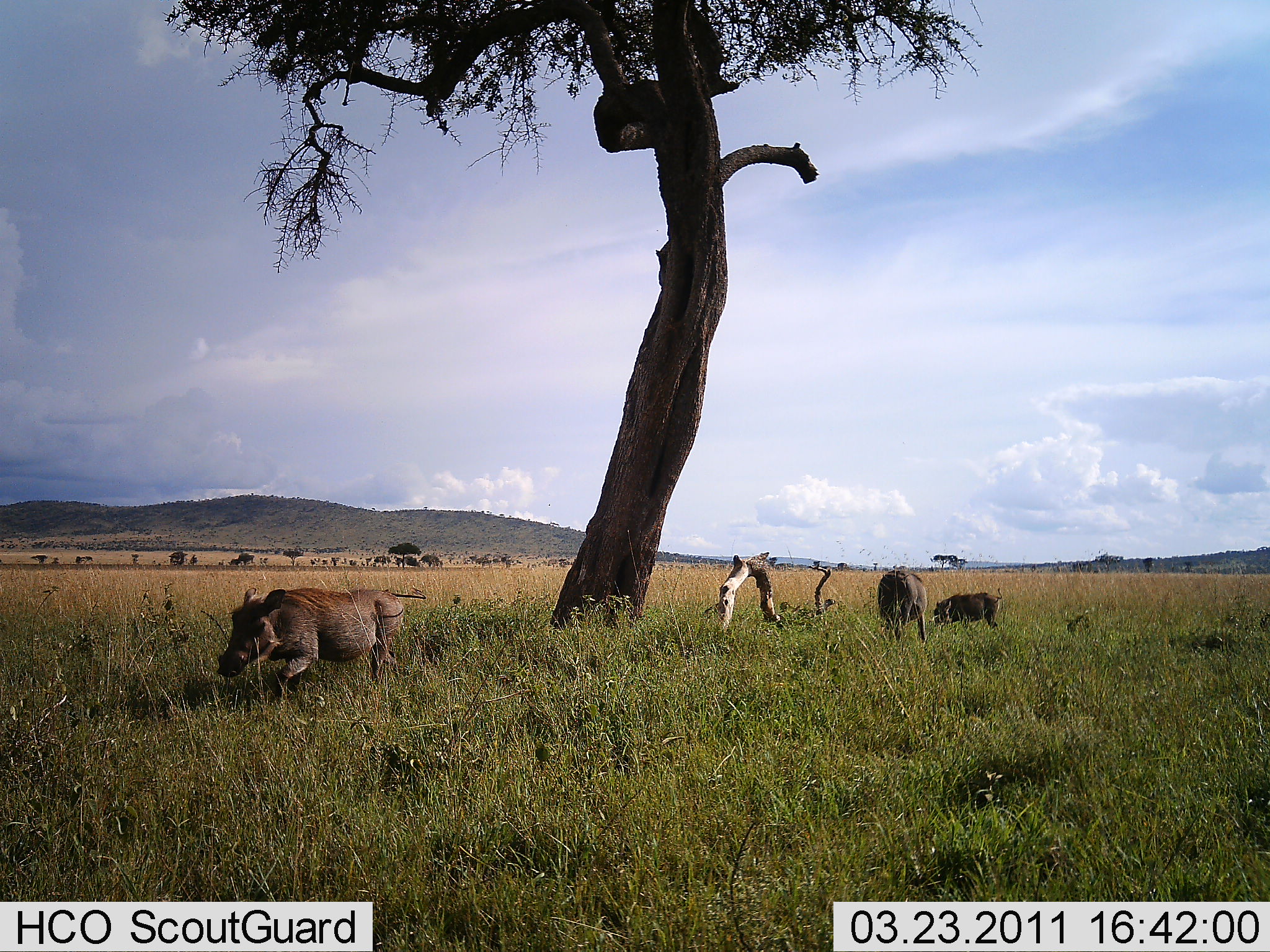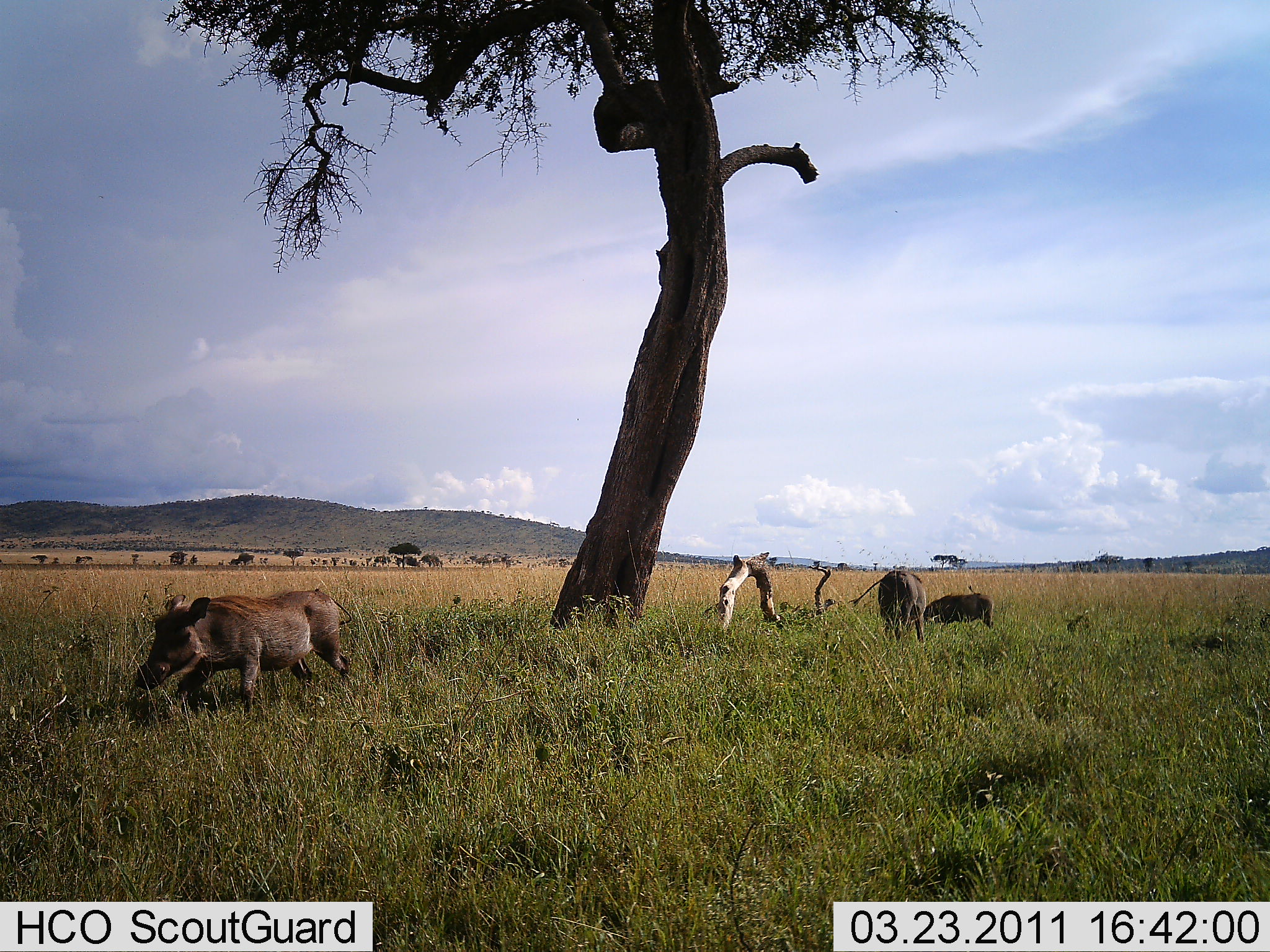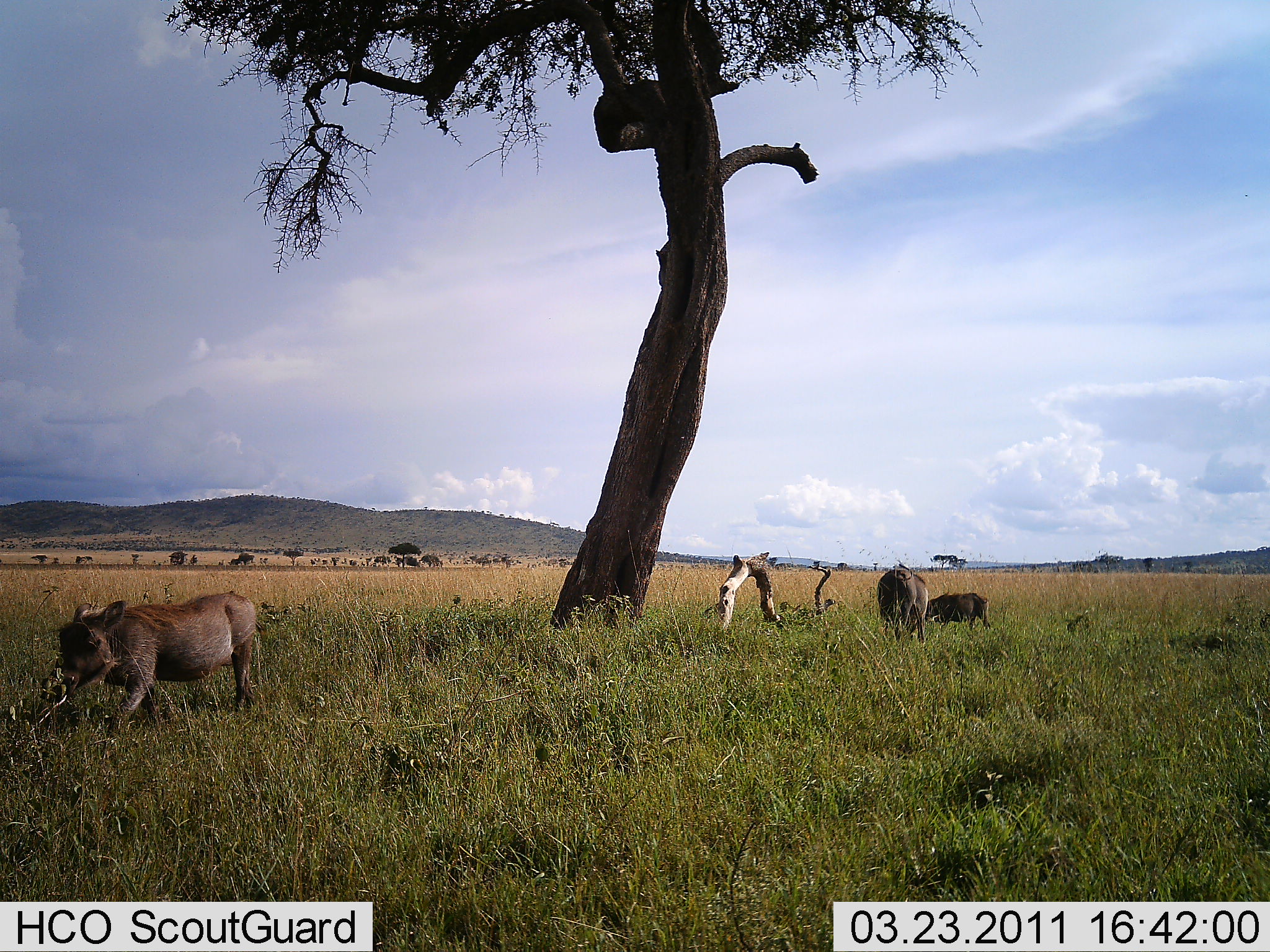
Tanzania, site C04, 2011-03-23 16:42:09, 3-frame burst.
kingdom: Animalia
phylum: Chordata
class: Mammalia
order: Artiodactyla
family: Suidae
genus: Phacochoerus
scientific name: Phacochoerus africanus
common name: warthog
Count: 3.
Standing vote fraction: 27%.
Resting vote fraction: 0%.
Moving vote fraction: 82%.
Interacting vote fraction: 0%.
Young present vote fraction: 27%.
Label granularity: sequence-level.